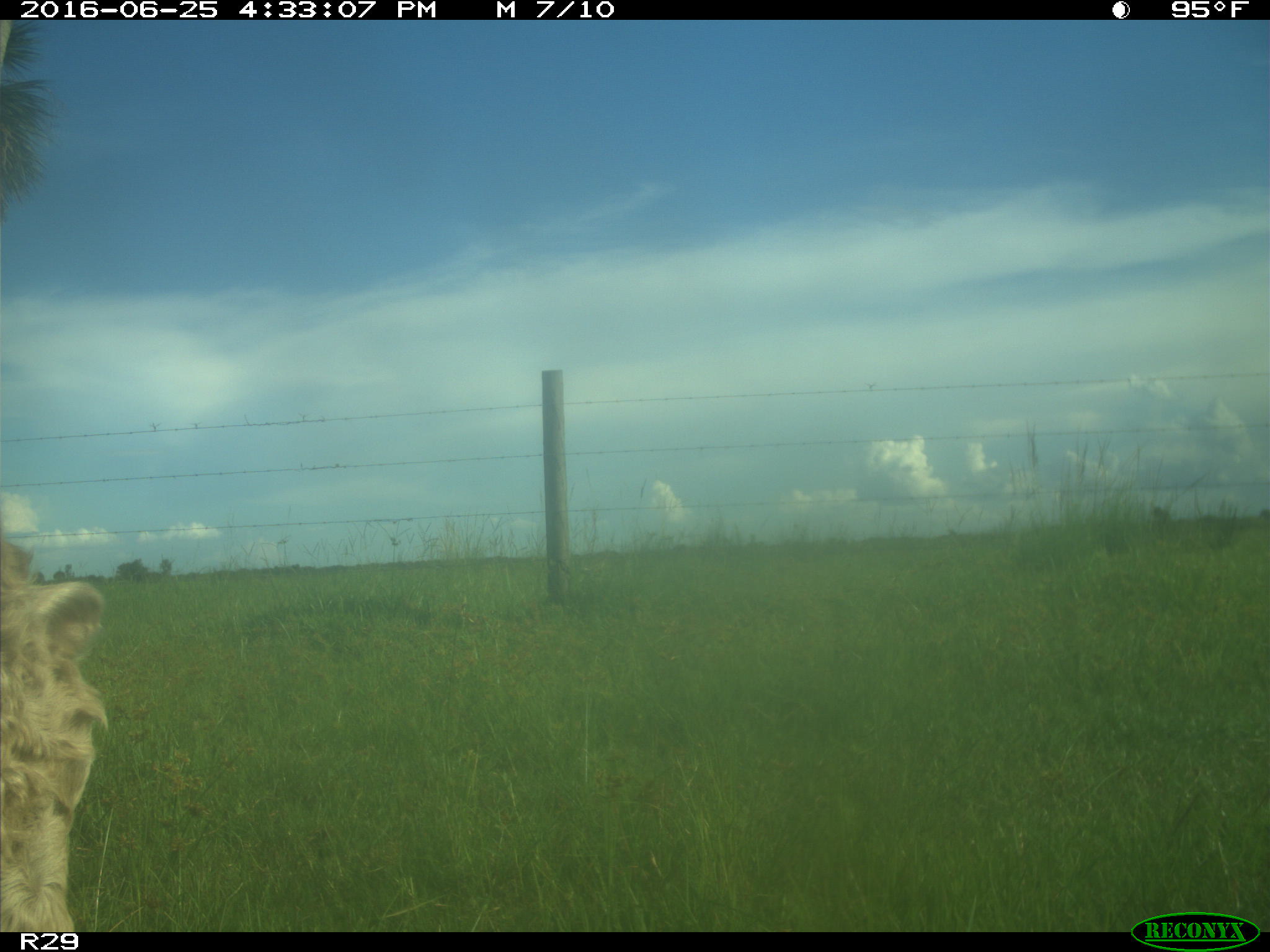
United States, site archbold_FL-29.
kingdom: Animalia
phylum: Chordata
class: Mammalia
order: Artiodactyla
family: Bovidae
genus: Bos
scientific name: Bos taurus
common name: domestic cow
Bos taurus (domestic cow).